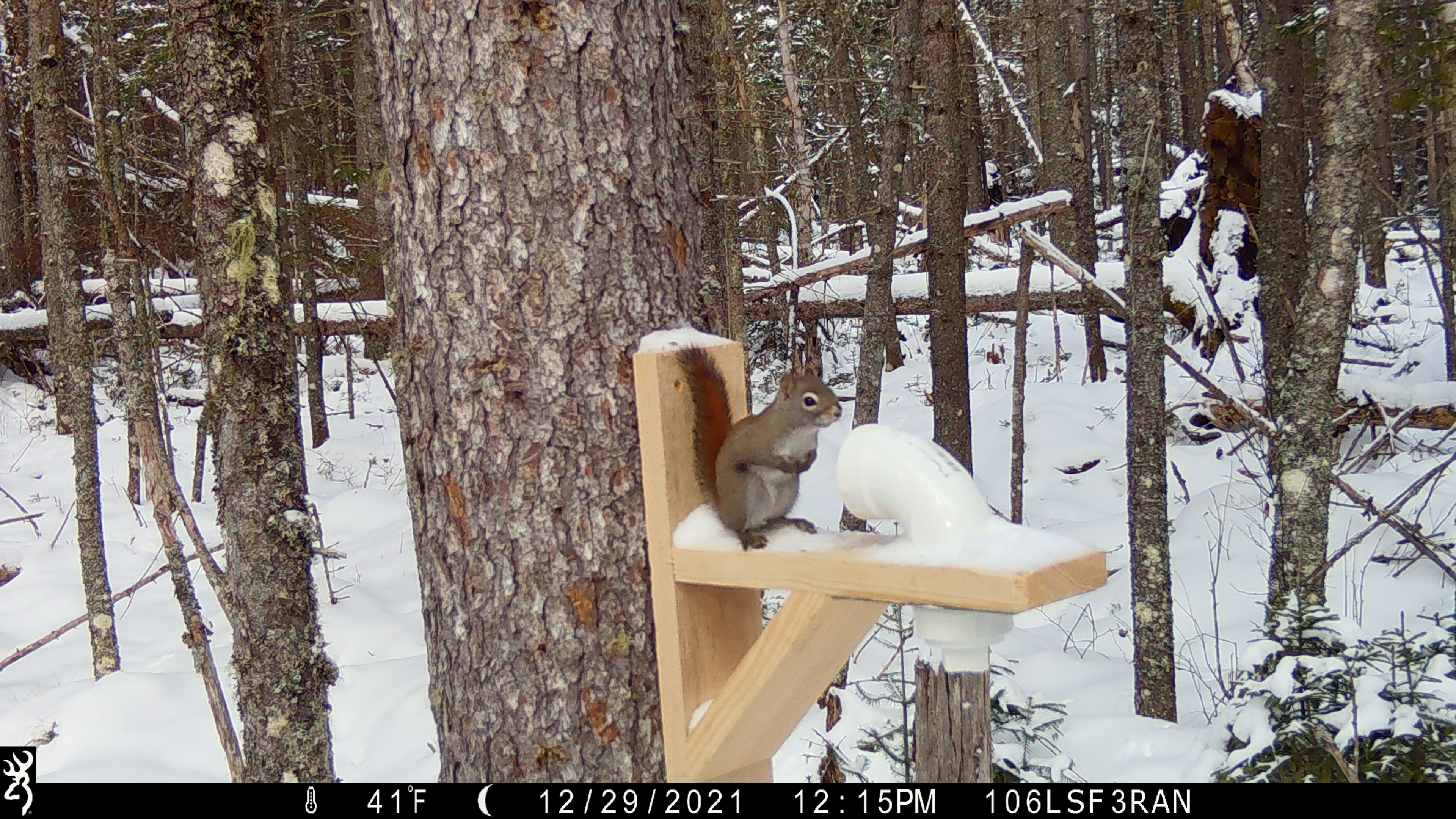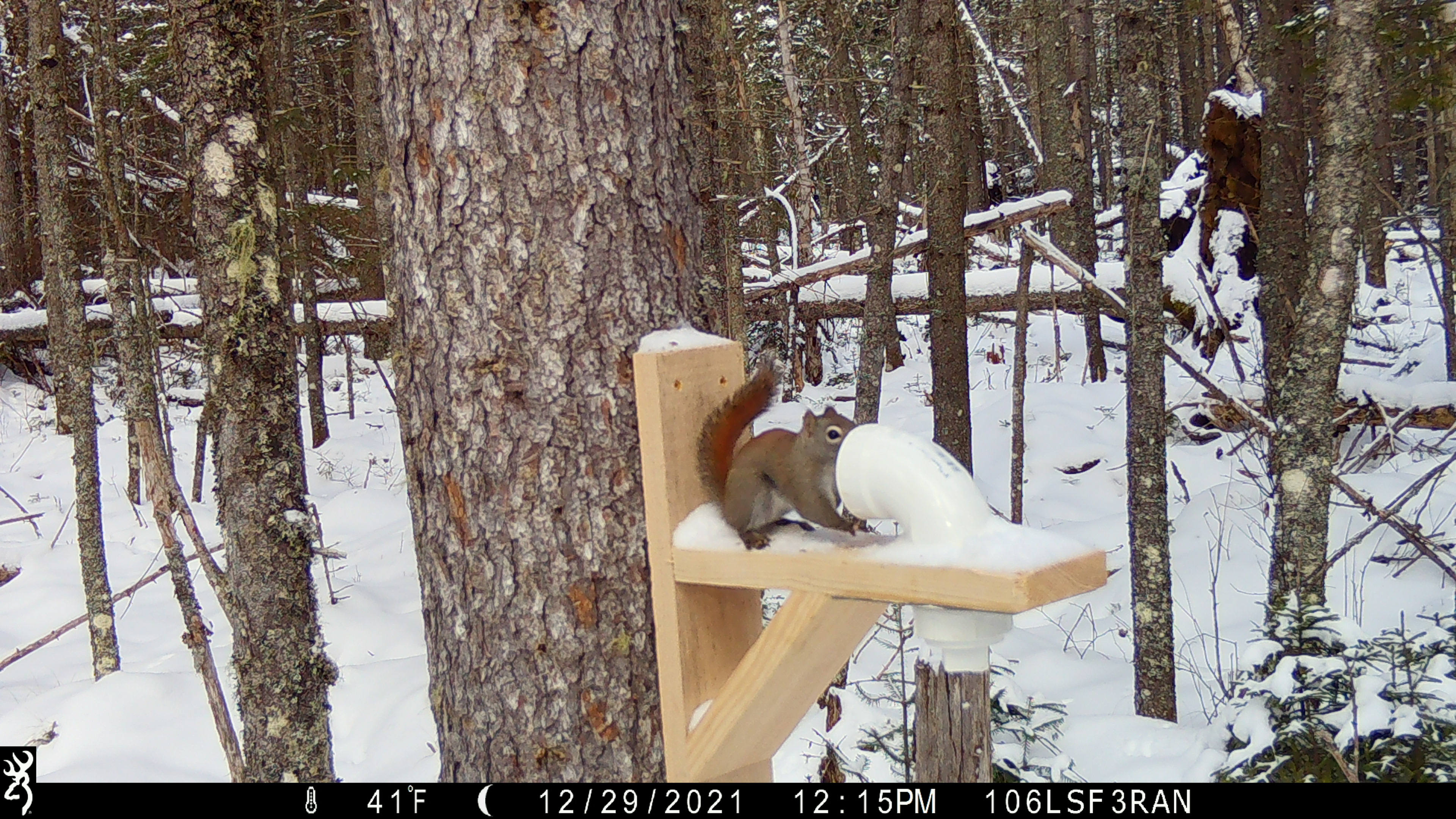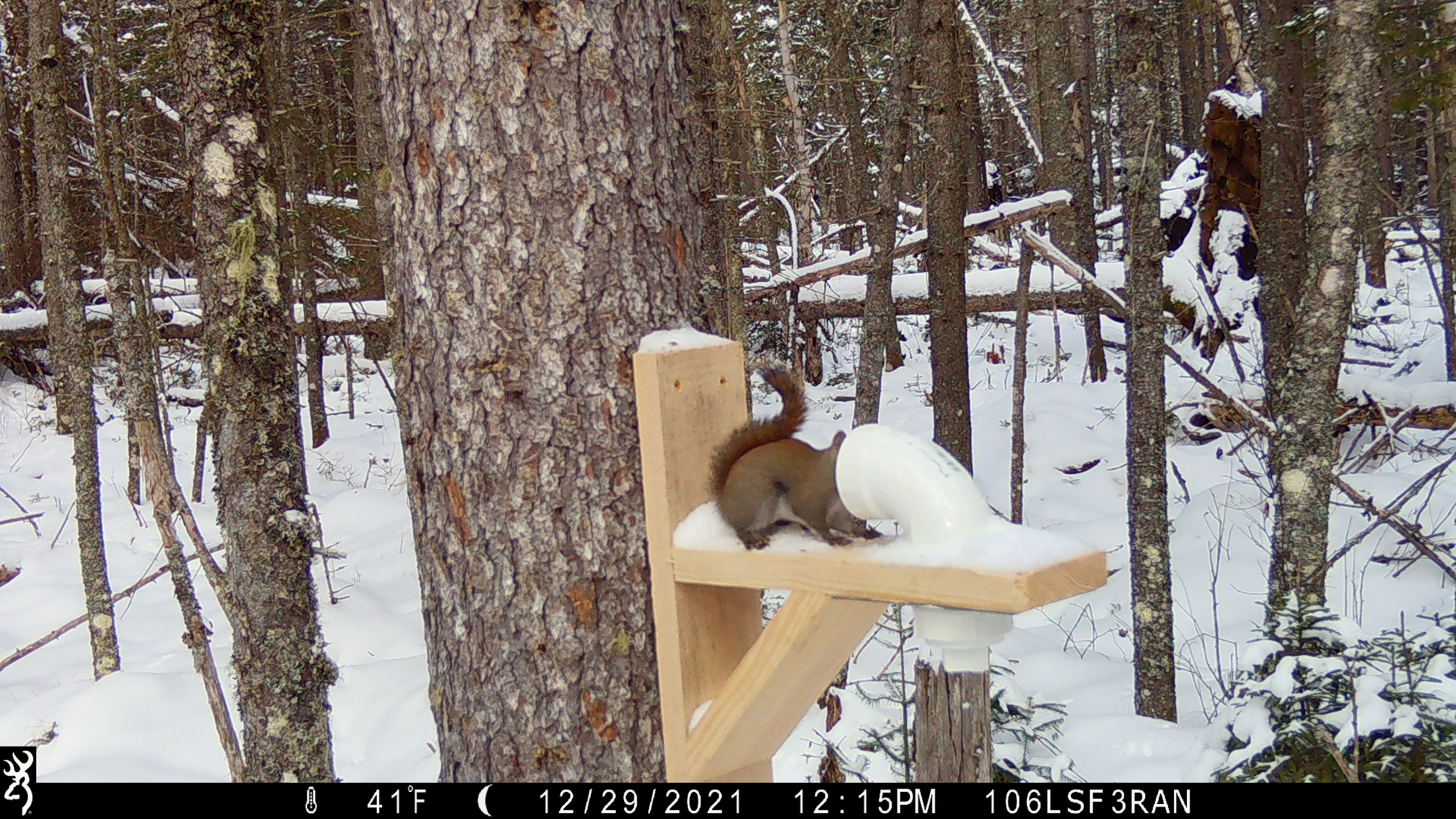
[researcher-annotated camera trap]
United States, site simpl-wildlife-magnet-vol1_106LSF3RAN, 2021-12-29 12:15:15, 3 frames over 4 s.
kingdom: Animalia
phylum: Chordata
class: Mammalia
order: Rodentia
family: Sciuridae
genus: Tamiasciurus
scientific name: Tamiasciurus hudsonicus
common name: red squirrel